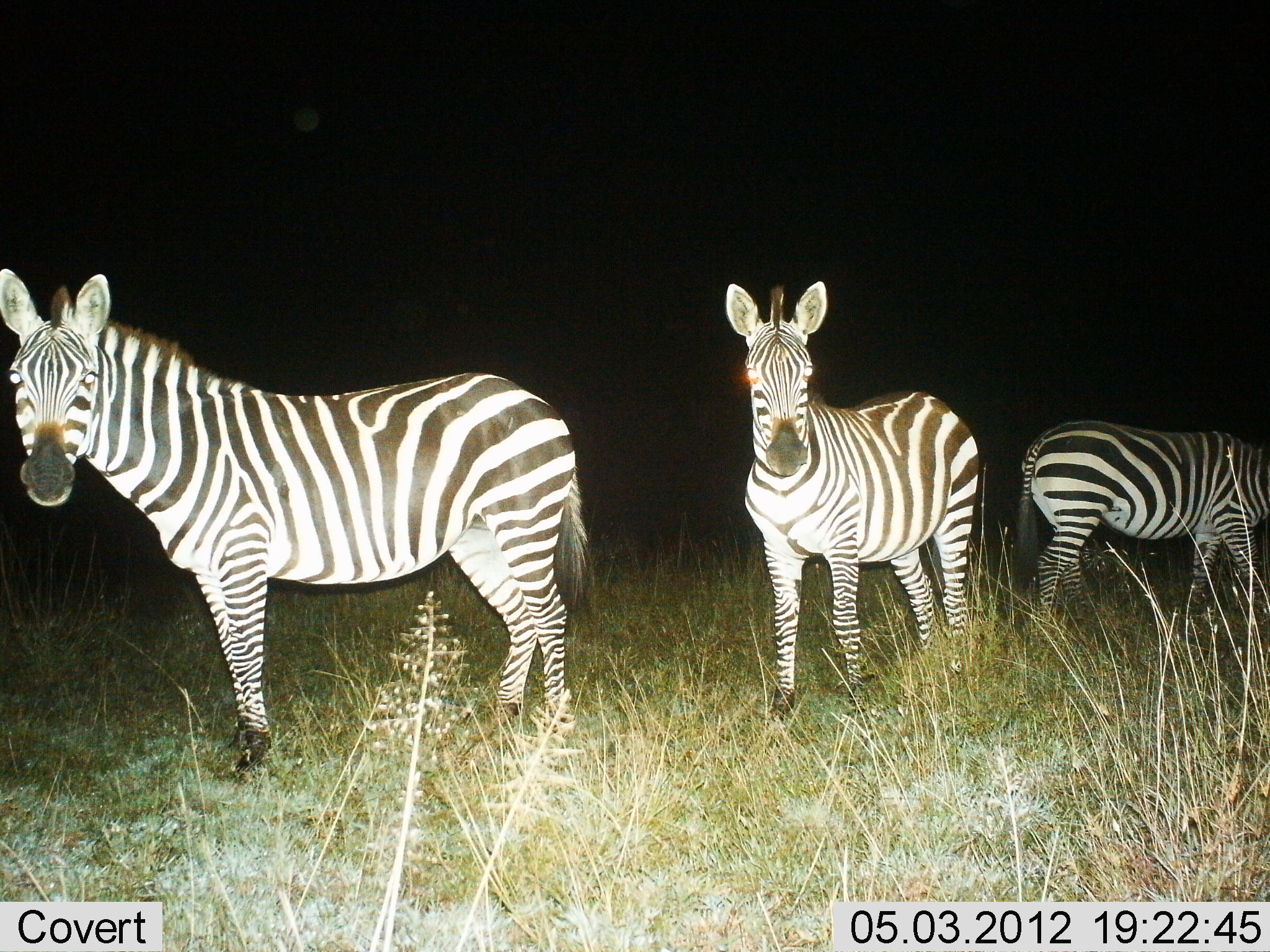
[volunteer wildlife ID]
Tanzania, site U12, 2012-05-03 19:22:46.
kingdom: Animalia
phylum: Chordata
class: Mammalia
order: Perissodactyla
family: Equidae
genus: Equus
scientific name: Equus quagga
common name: plains zebra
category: zebra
Zebra (plains zebra) (Equus quagga), count 3. Behavior (volunteer vote fractions): standing 90%, resting 0%, moving 10%, interacting 10%. Young present (vote fraction): 0%. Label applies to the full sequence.